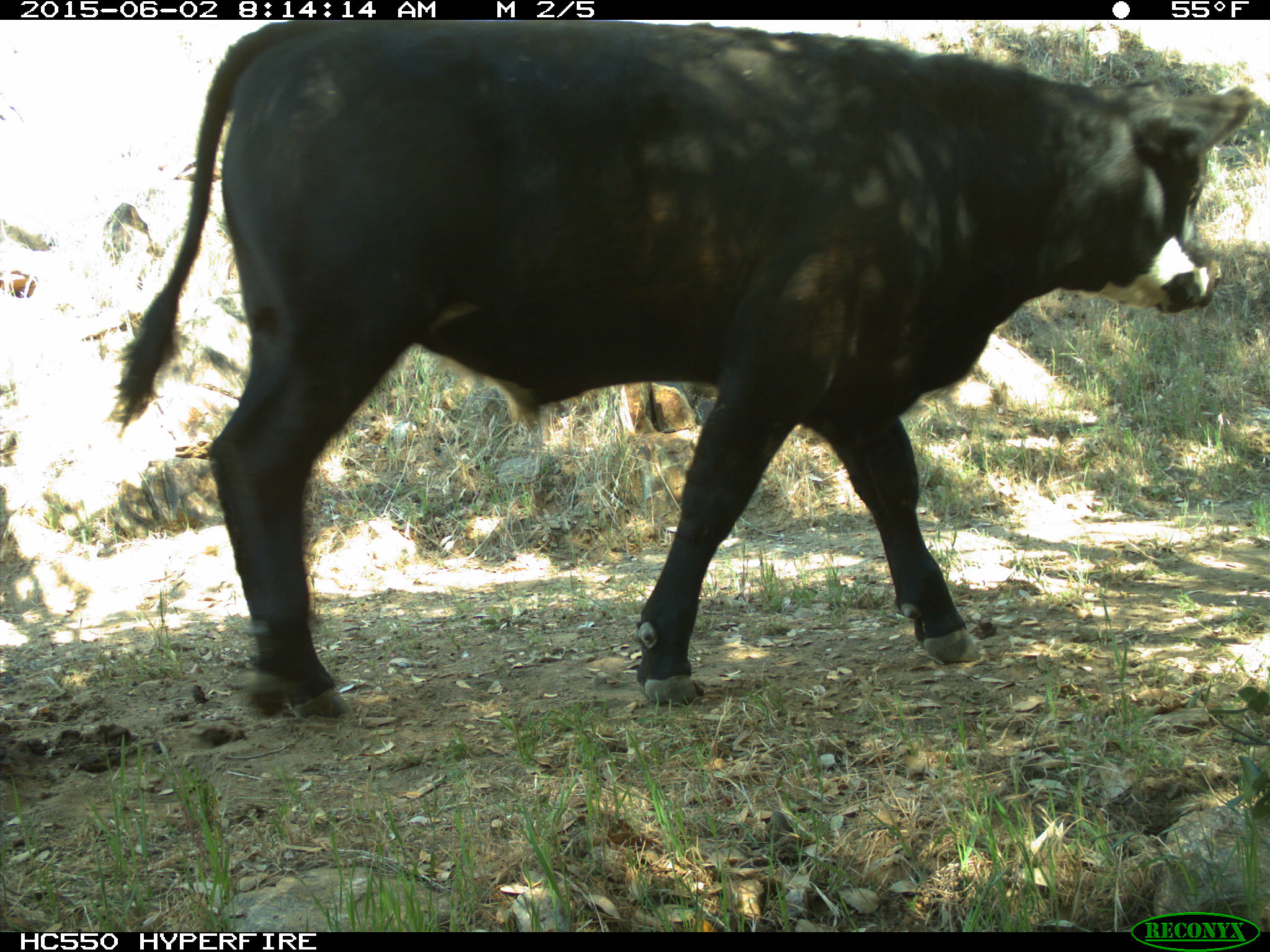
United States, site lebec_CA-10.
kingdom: Animalia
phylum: Chordata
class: Mammalia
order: Artiodactyla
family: Bovidae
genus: Bos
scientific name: Bos taurus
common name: domestic cow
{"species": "Bos taurus (domestic cow)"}